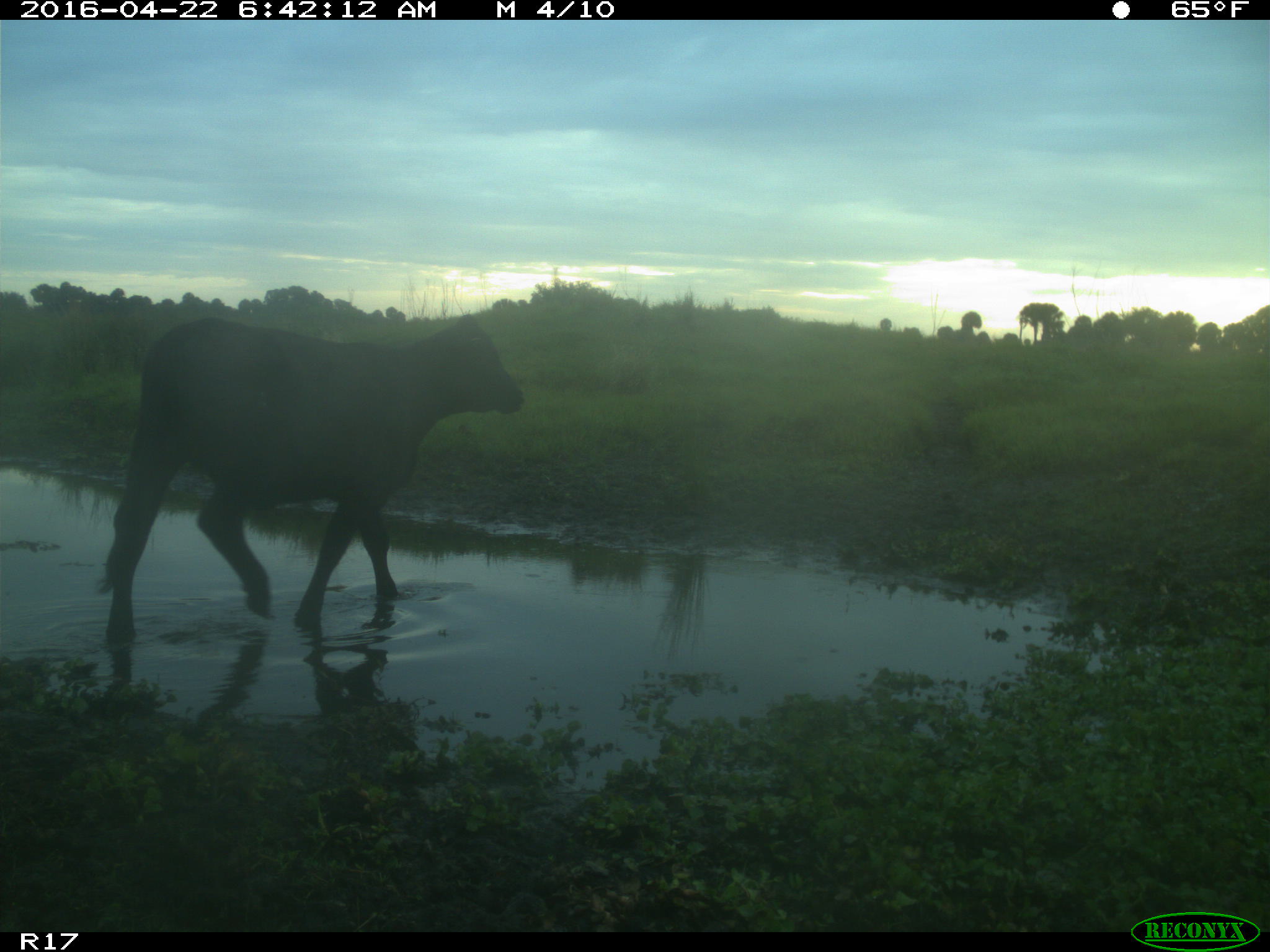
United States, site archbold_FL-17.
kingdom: Animalia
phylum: Chordata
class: Mammalia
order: Artiodactyla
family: Bovidae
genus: Bos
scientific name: Bos taurus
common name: domestic cow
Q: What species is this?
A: Bos taurus (domestic cow).